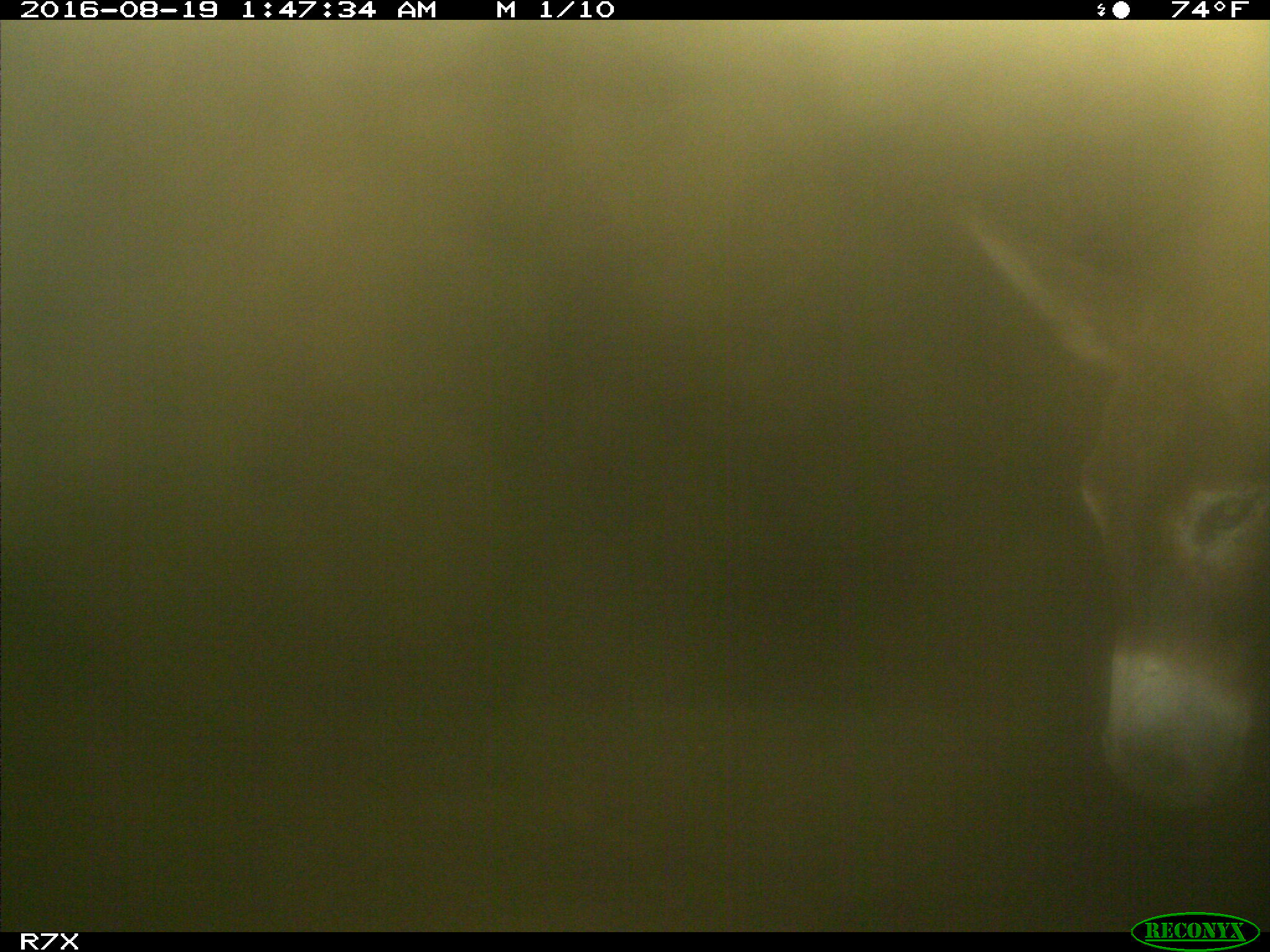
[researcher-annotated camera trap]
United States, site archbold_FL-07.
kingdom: Animalia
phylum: Chordata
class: Mammalia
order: Perissodactyla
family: Equidae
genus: Equus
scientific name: Equus africanus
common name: african wild ass